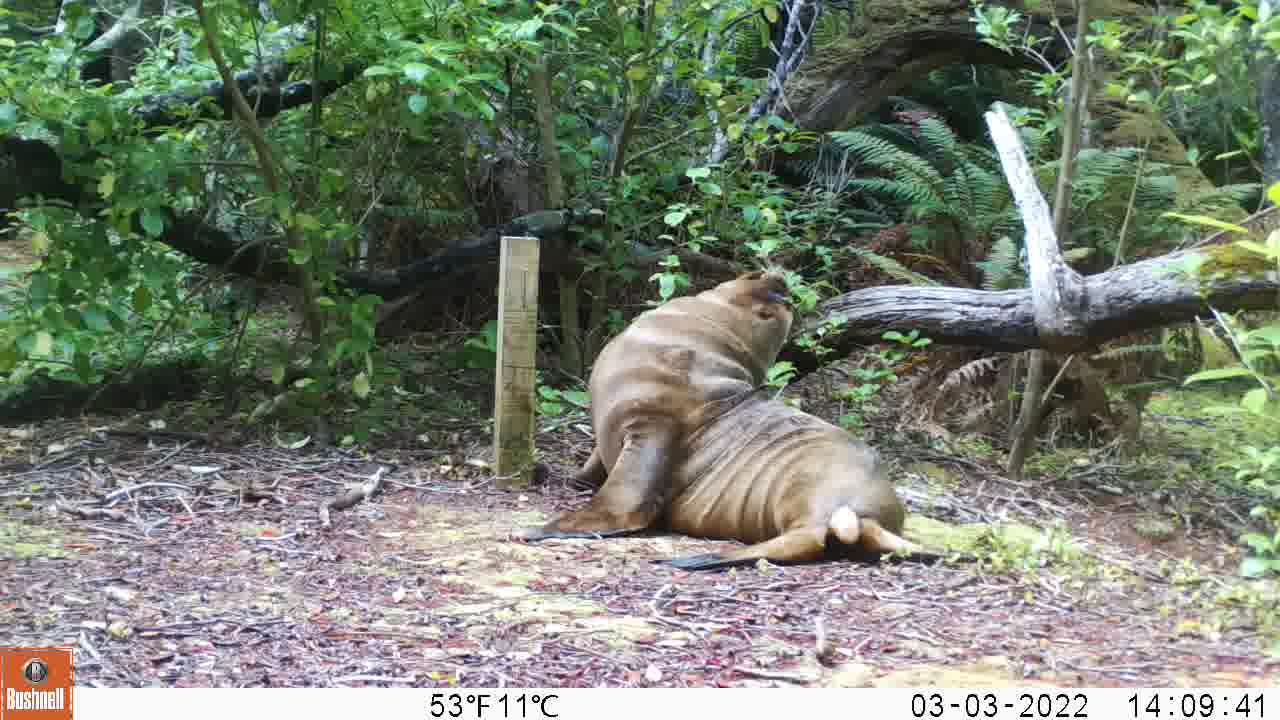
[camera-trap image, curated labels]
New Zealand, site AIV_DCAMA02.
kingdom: Animalia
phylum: Chordata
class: Mammalia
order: Carnivora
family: Otariidae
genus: Phocarctos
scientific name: Phocarctos hookeri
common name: new zealand sea lion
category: sealion